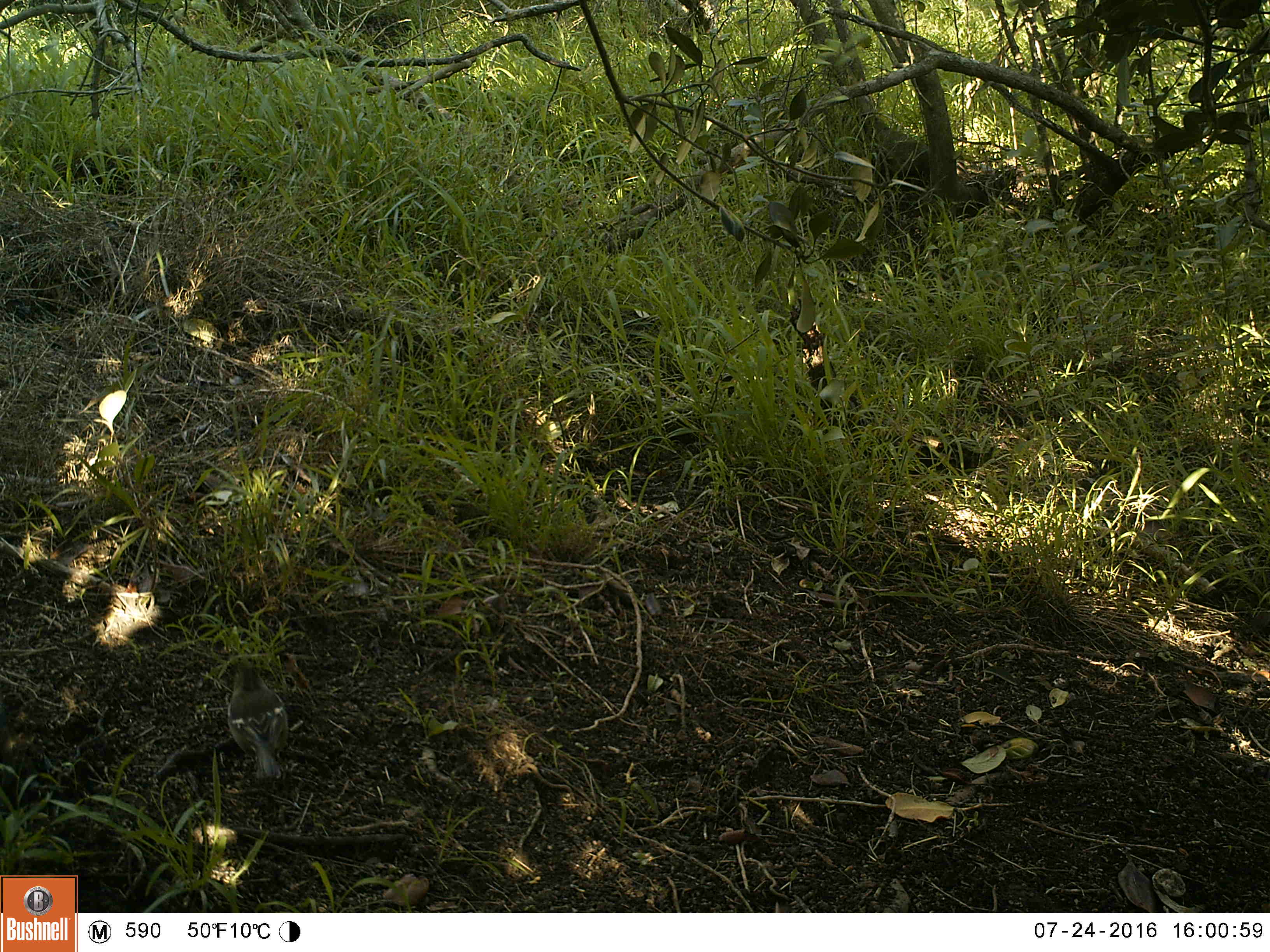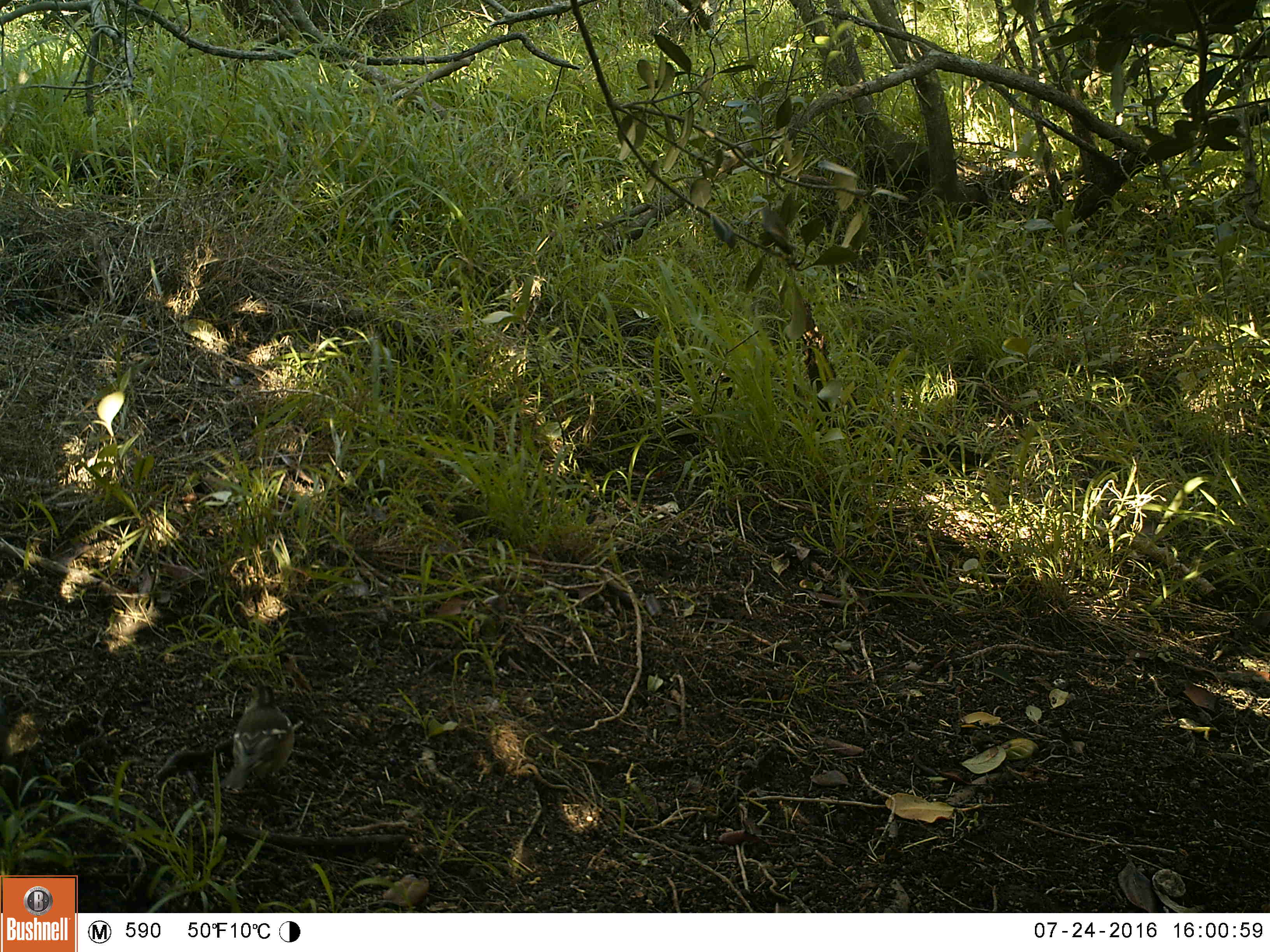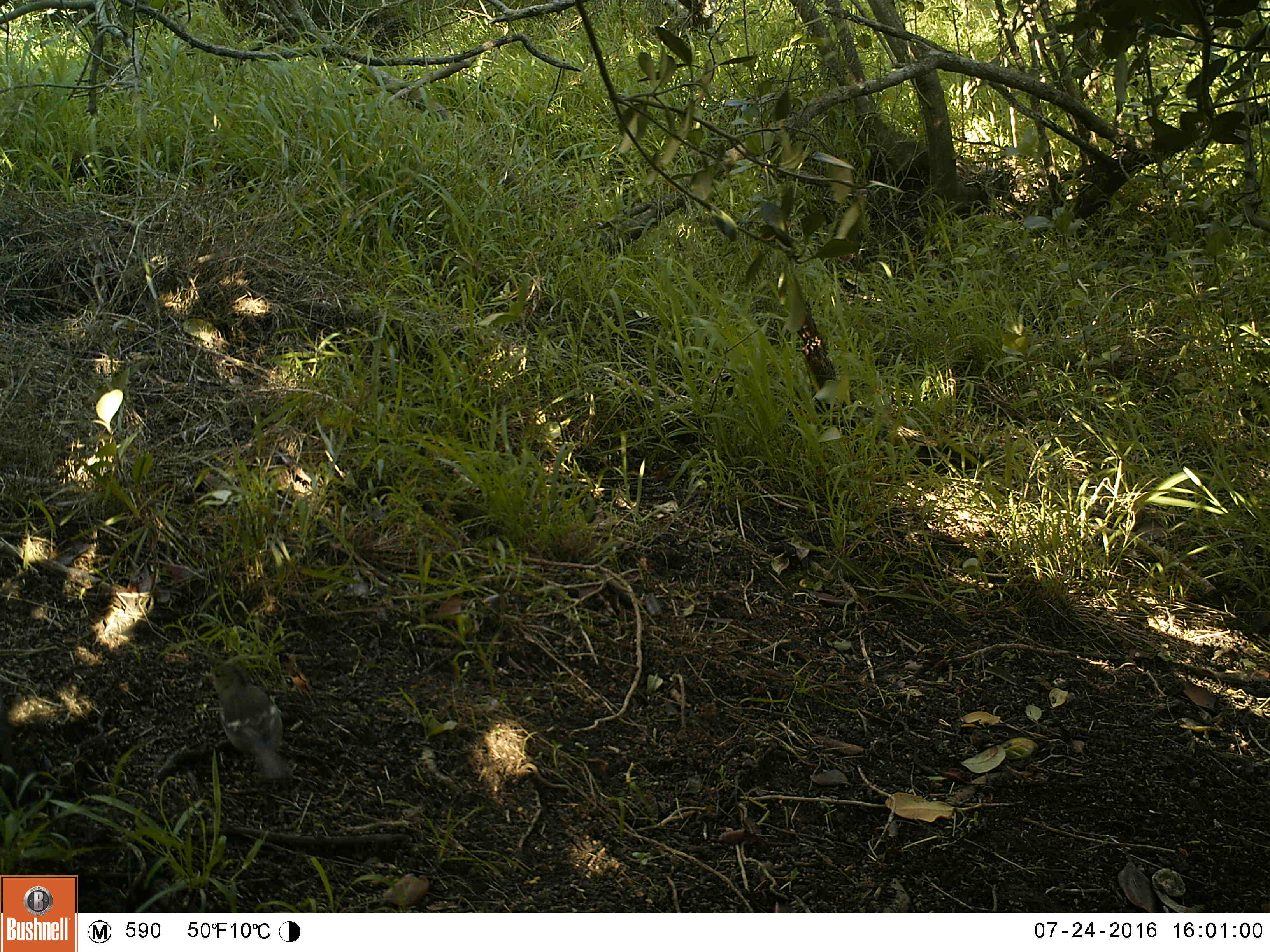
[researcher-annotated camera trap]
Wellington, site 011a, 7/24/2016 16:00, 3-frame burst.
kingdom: Animalia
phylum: Chordata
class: Aves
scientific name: Aves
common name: bird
Bird (Aves).